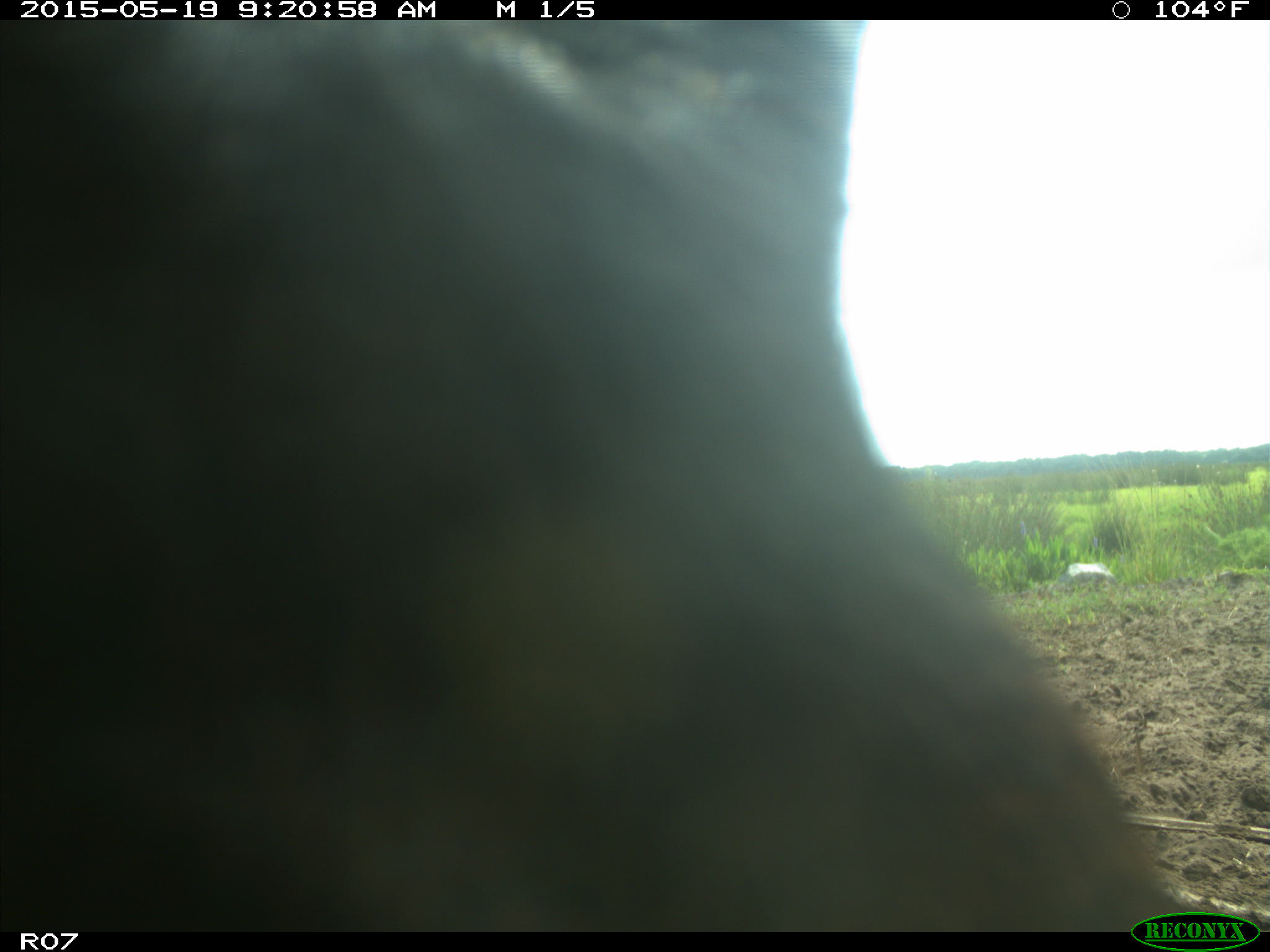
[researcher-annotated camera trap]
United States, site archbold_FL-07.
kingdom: Animalia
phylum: Chordata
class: Mammalia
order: Artiodactyla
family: Bovidae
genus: Bos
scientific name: Bos taurus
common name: domestic cow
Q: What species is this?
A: Bos taurus (domestic cow).